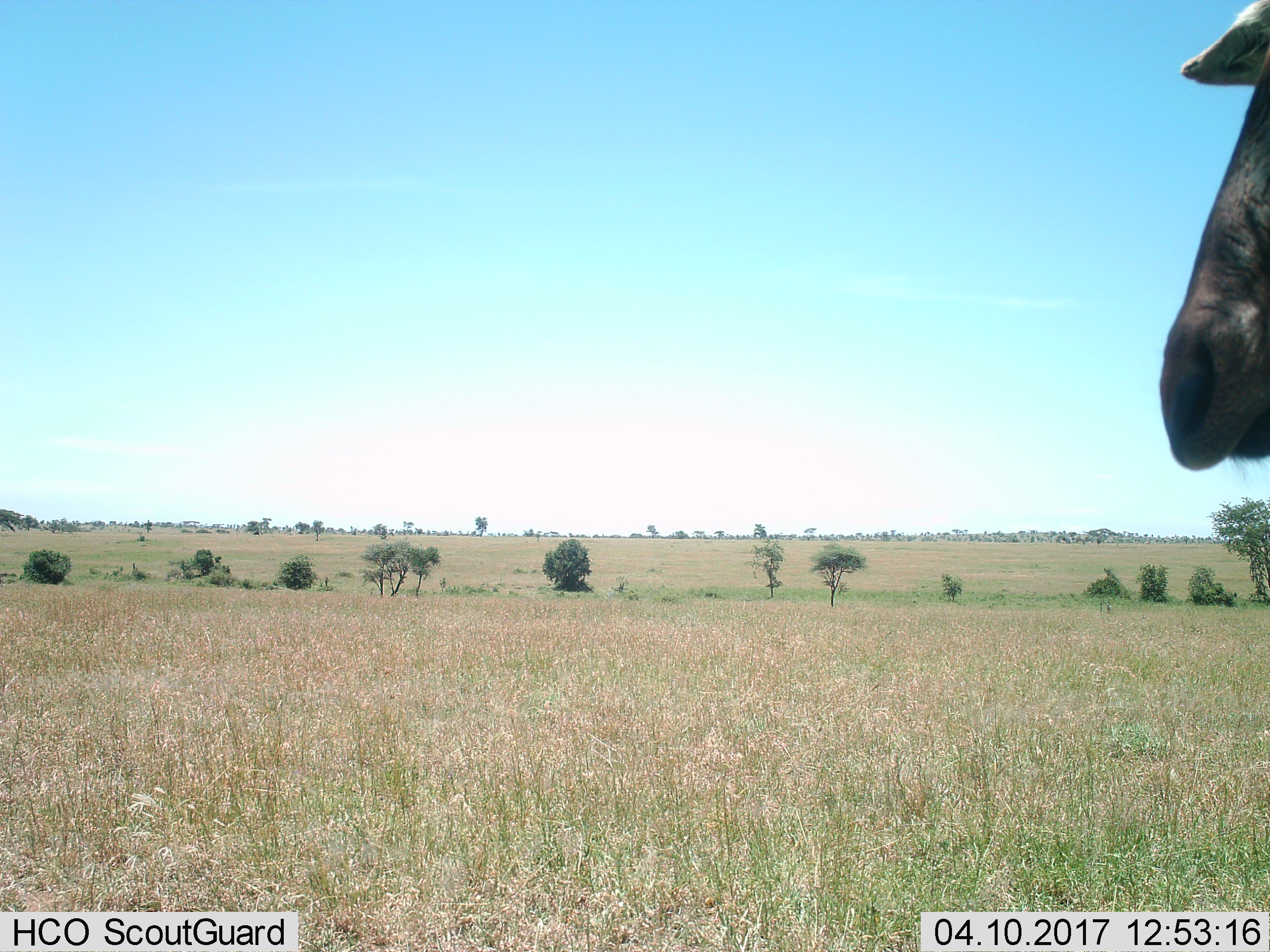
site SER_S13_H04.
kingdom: Animalia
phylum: Chordata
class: Mammalia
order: Artiodactyla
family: Bovidae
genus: Connochaetes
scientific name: Connochaetes taurinus taurinus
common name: blue wildebeest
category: wildebeestblue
Wildebeestblue (blue wildebeest) (Connochaetes taurinus taurinus), count 1. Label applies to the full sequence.